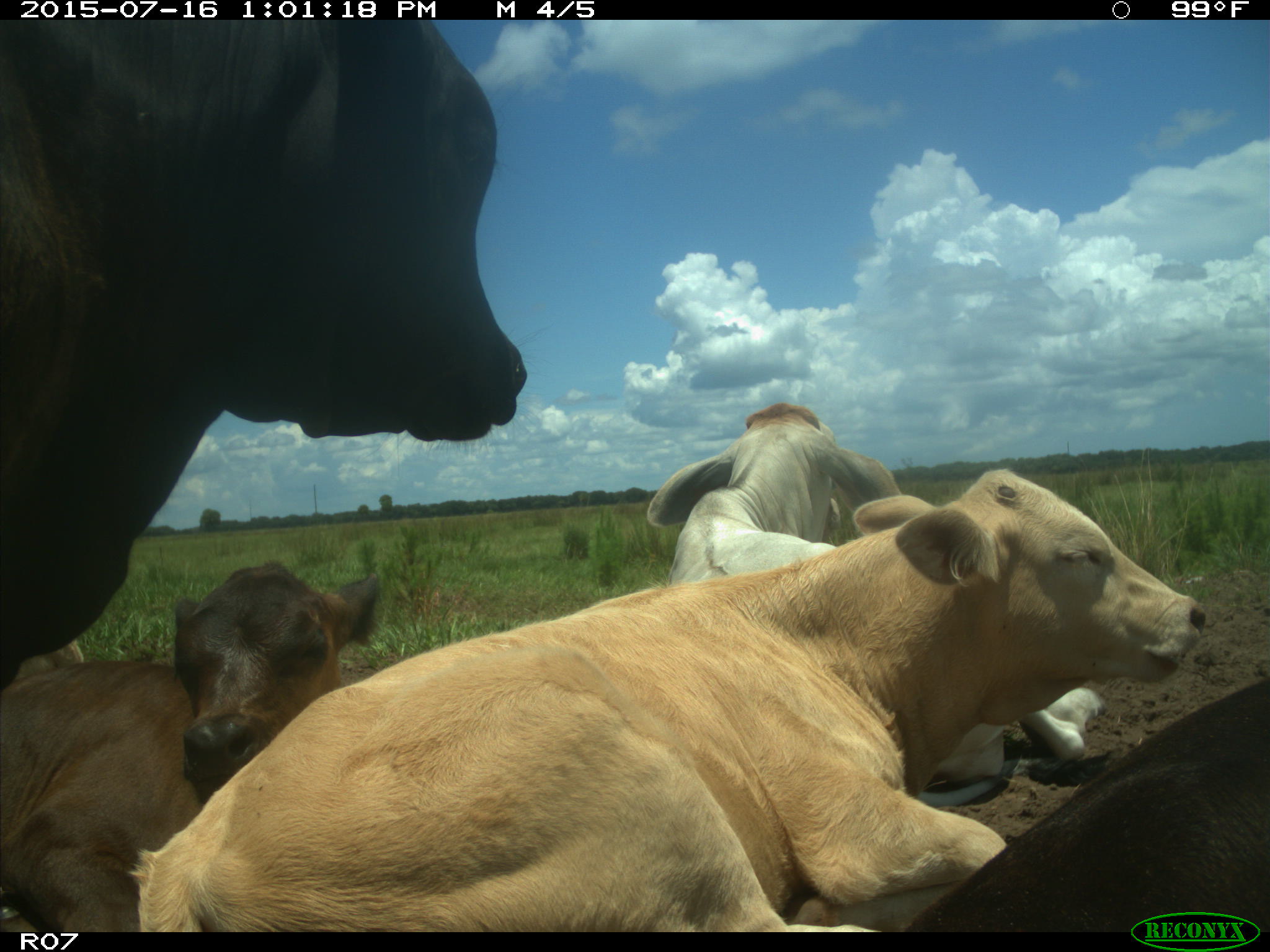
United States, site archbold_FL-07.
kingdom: Animalia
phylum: Chordata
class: Mammalia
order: Artiodactyla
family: Bovidae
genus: Bos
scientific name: Bos taurus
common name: domestic cow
Bos taurus (domestic cow).